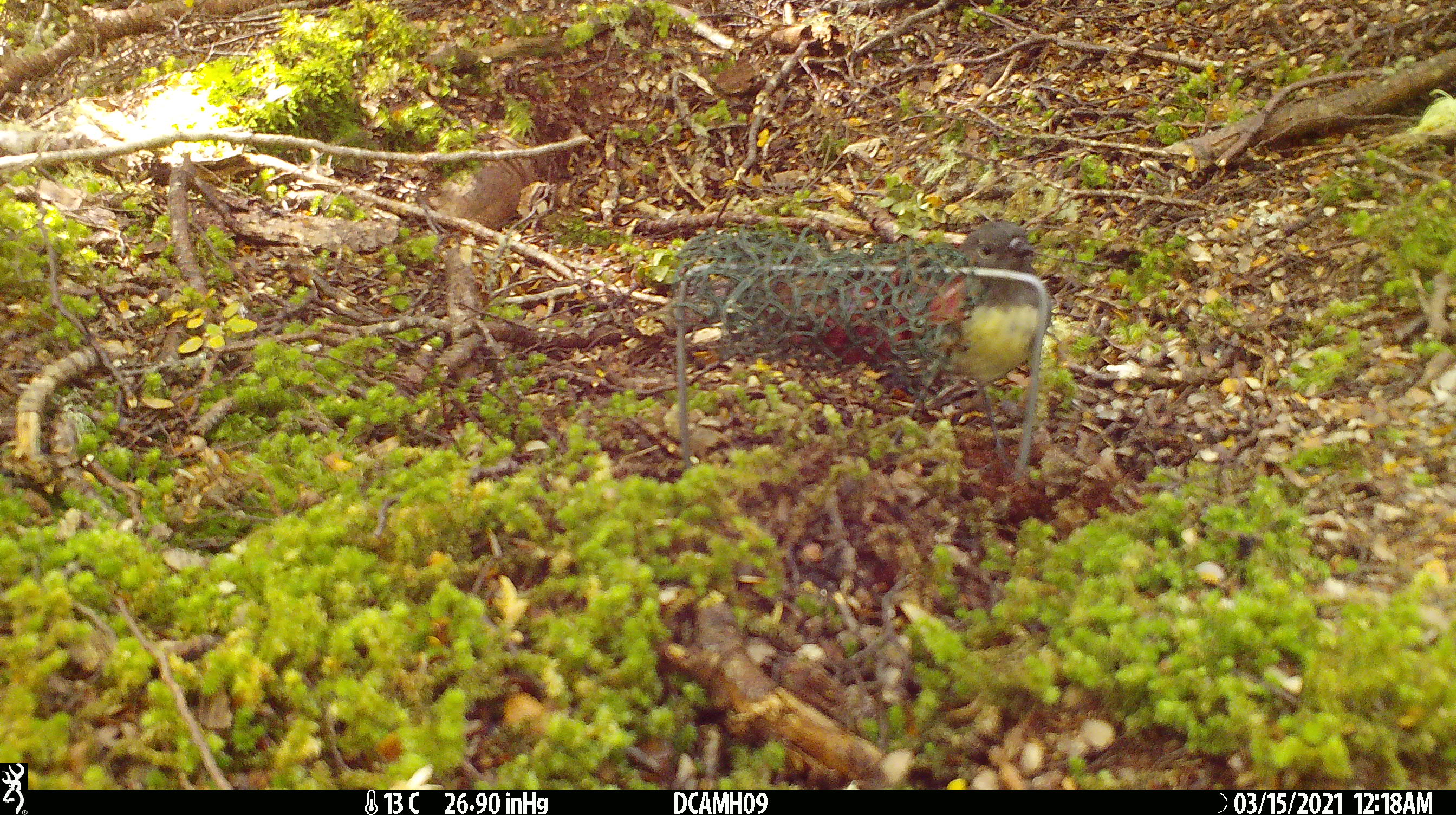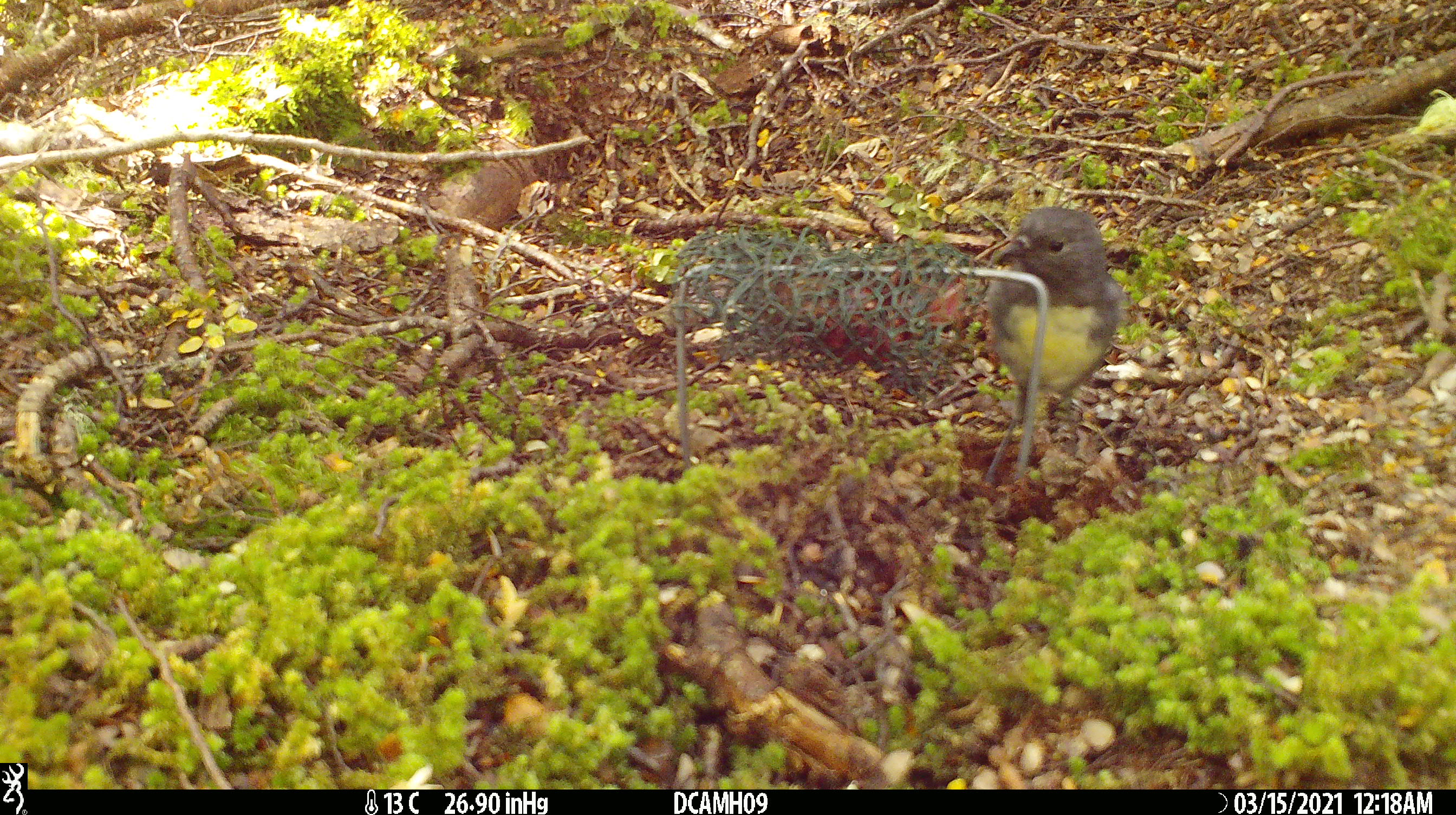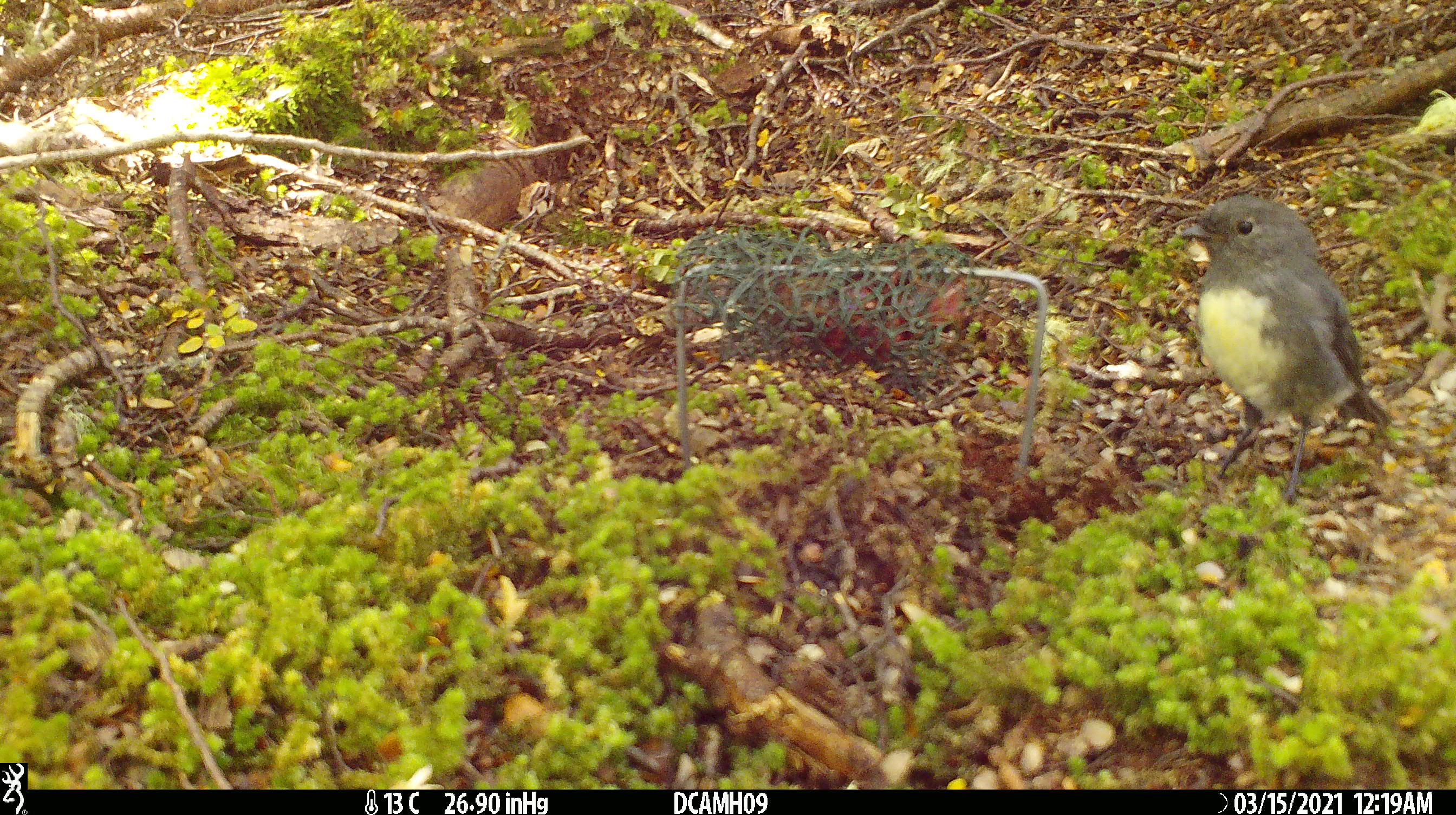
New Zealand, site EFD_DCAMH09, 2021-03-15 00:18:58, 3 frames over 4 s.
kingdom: Animalia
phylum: Chordata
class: Aves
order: Passeriformes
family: Petroicidae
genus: Petroica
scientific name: Petroica australis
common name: new zealand robin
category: robin